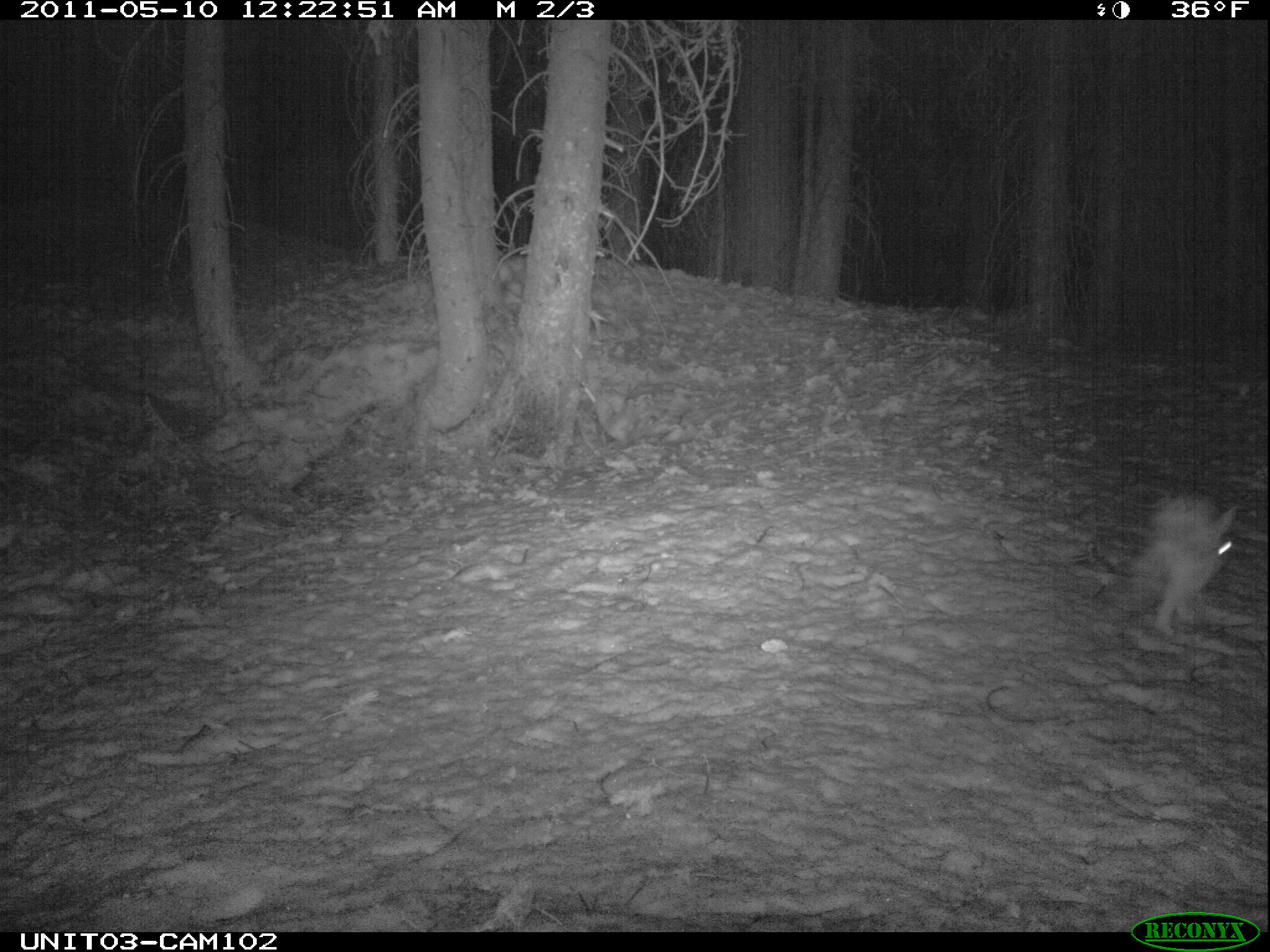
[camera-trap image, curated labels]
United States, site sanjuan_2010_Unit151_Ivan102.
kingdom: Animalia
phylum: Chordata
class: Mammalia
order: Lagomorpha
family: Leporidae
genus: Lepus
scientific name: Lepus americanus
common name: snowshoe hare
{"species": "Lepus americanus (snowshoe hare)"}